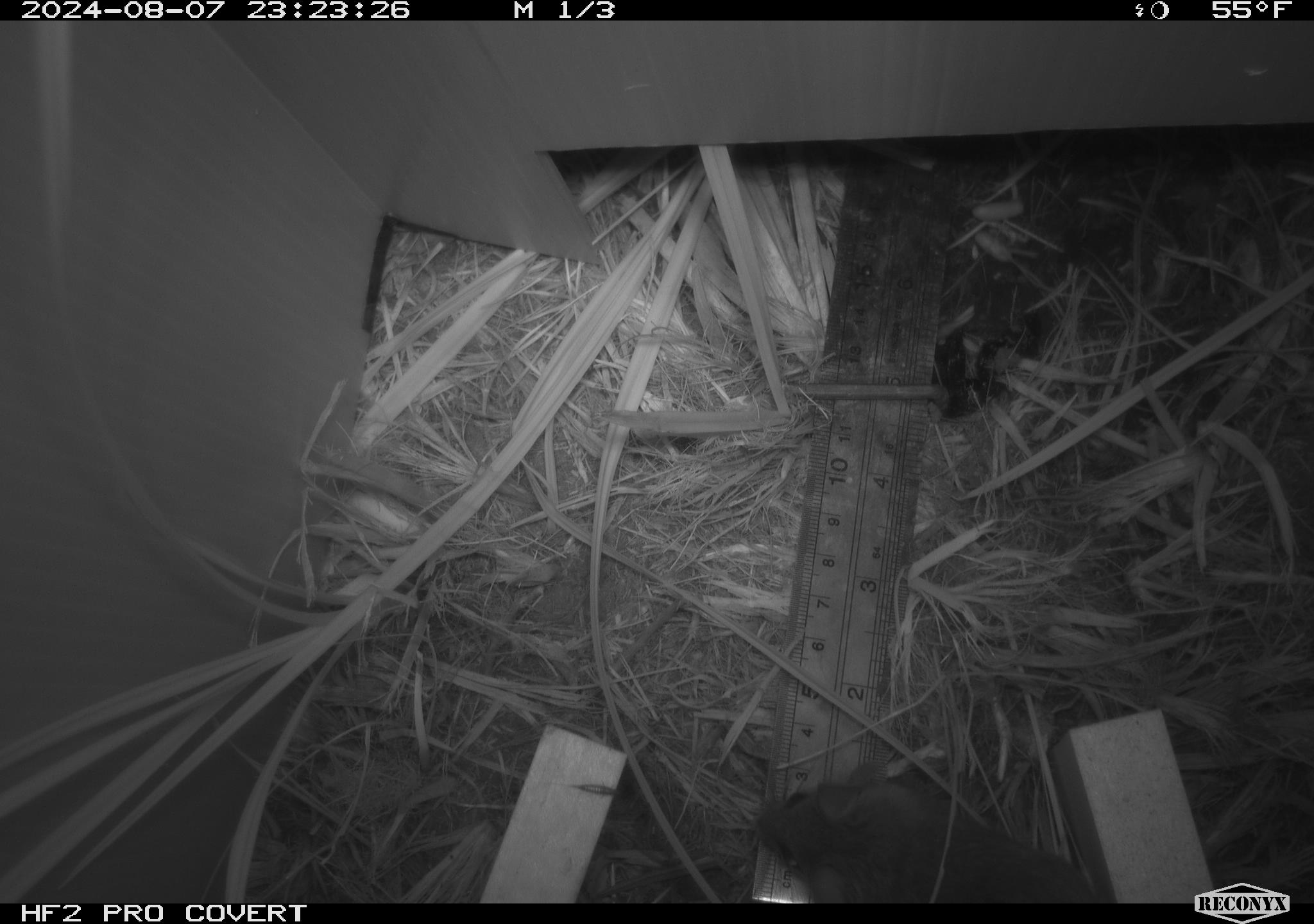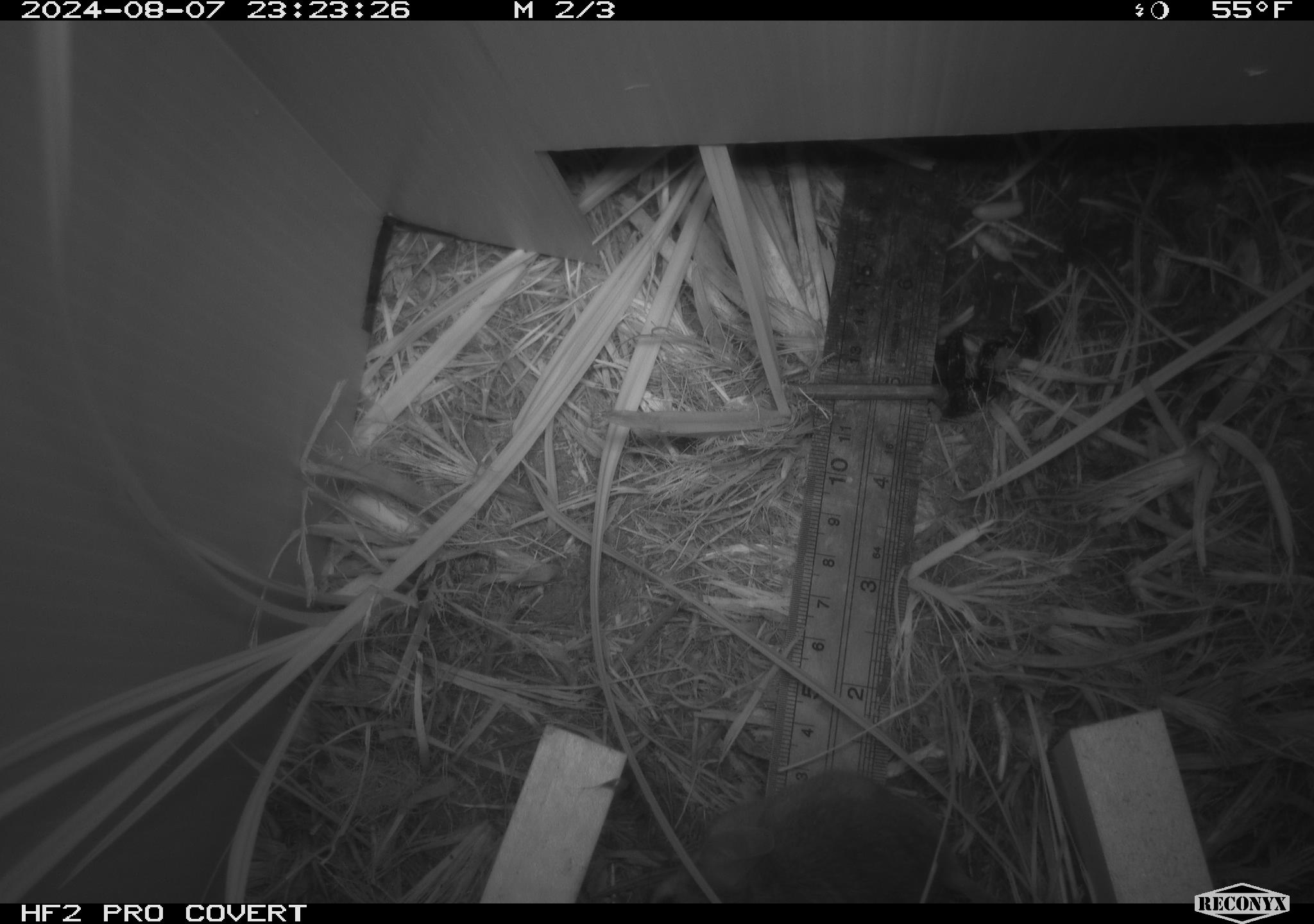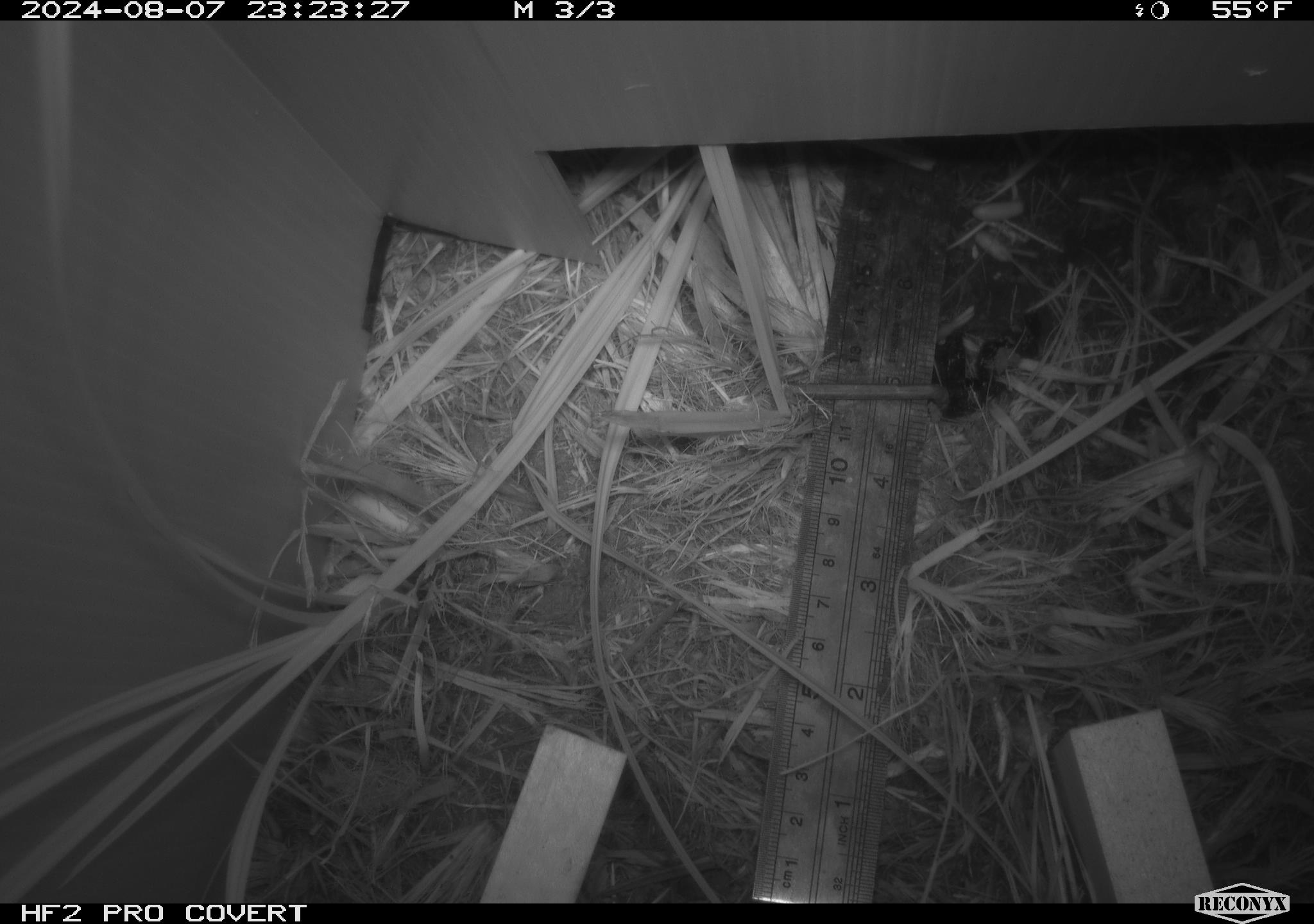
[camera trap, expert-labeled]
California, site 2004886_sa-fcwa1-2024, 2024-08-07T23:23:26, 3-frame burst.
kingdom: Animalia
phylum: Chordata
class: Mammalia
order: Rodentia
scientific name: Rodentia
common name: mouse species